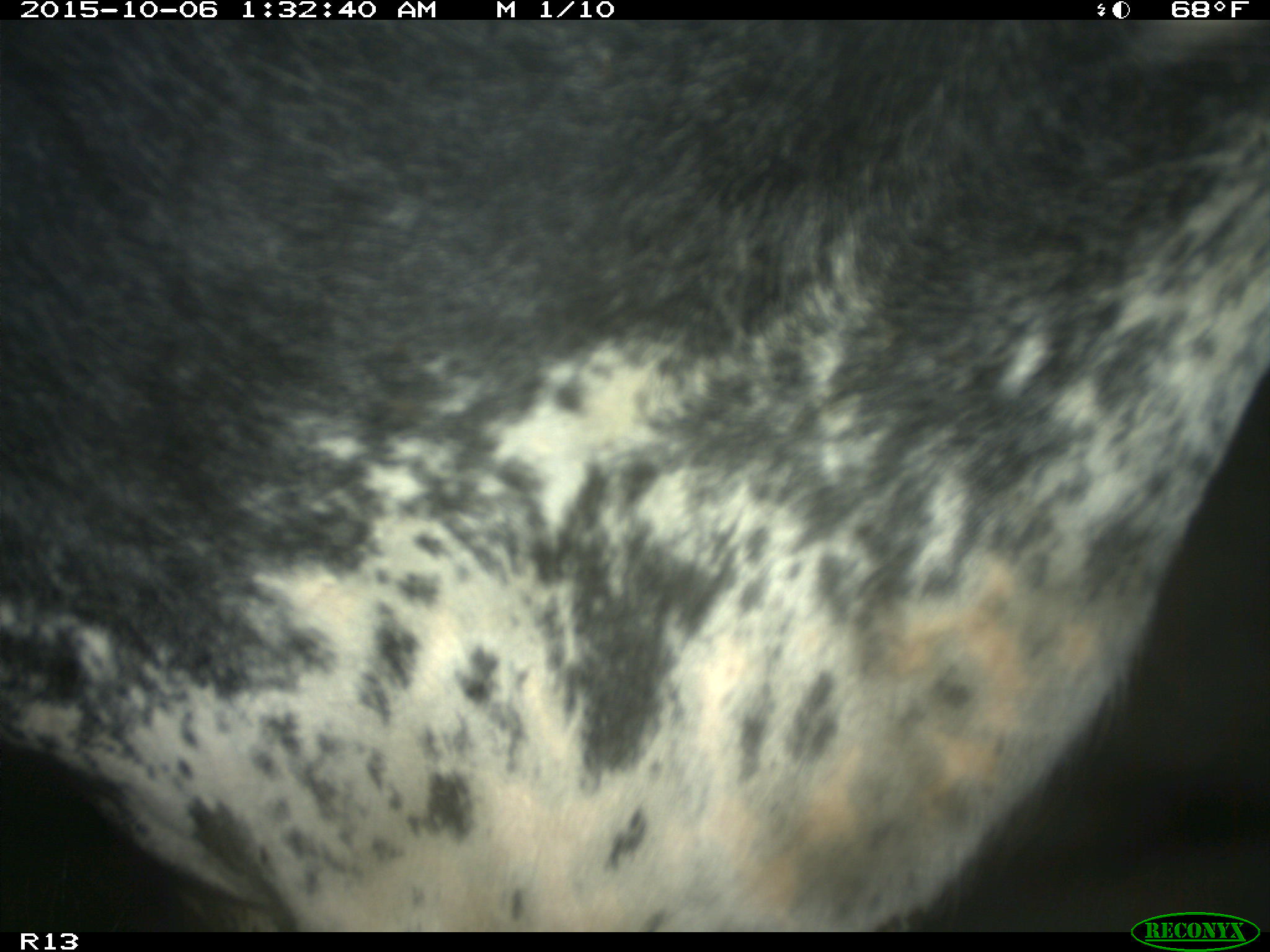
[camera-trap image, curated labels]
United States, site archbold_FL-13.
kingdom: Animalia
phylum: Chordata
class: Mammalia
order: Artiodactyla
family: Bovidae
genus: Bos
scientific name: Bos taurus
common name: domestic cow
Bos taurus (domestic cow).